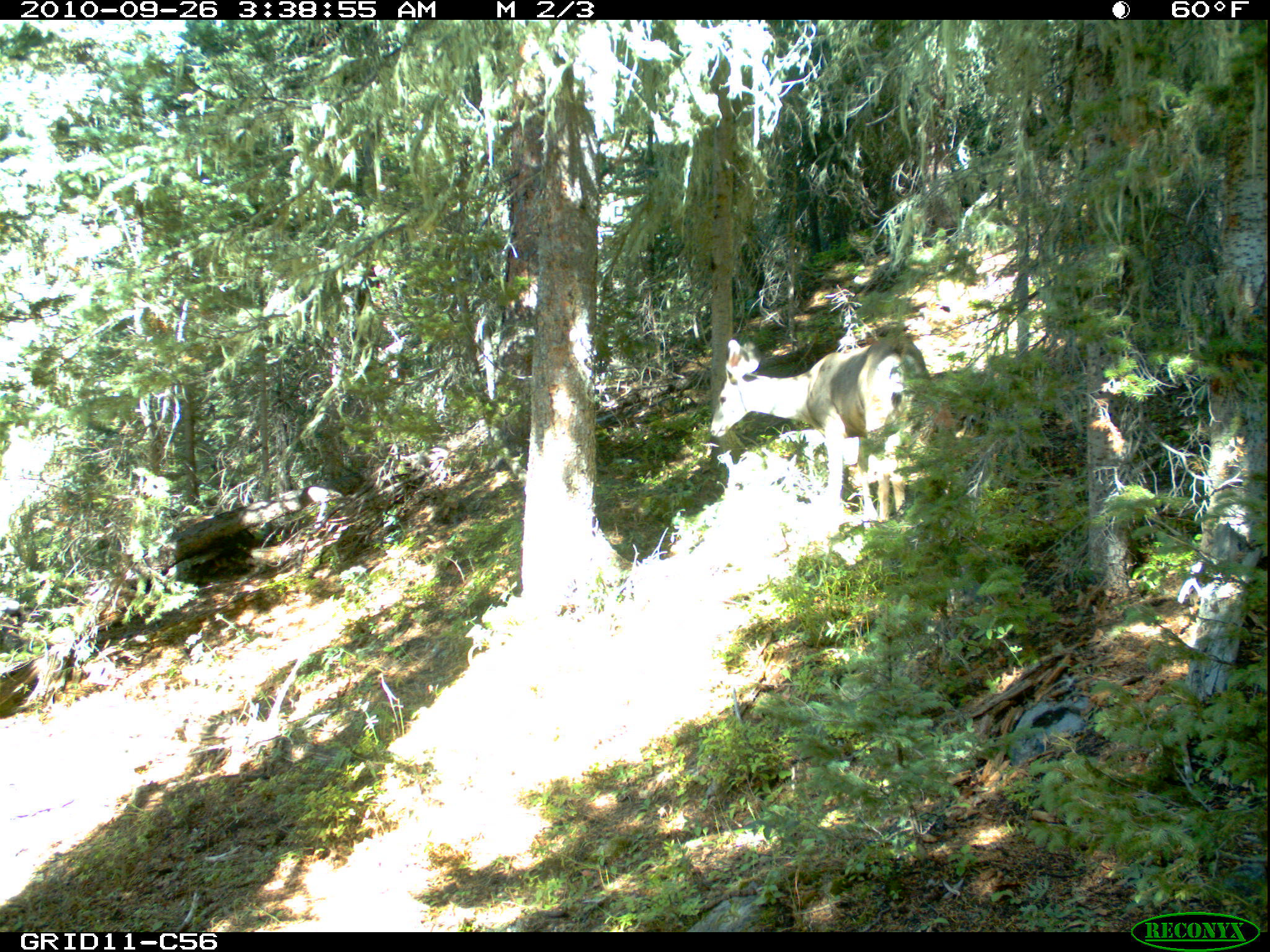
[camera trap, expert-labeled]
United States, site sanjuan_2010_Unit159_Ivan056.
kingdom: Animalia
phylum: Chordata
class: Mammalia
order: Artiodactyla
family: Cervidae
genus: Odocoileus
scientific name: Odocoileus hemionus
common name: mule deer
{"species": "Odocoileus hemionus (mule deer)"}